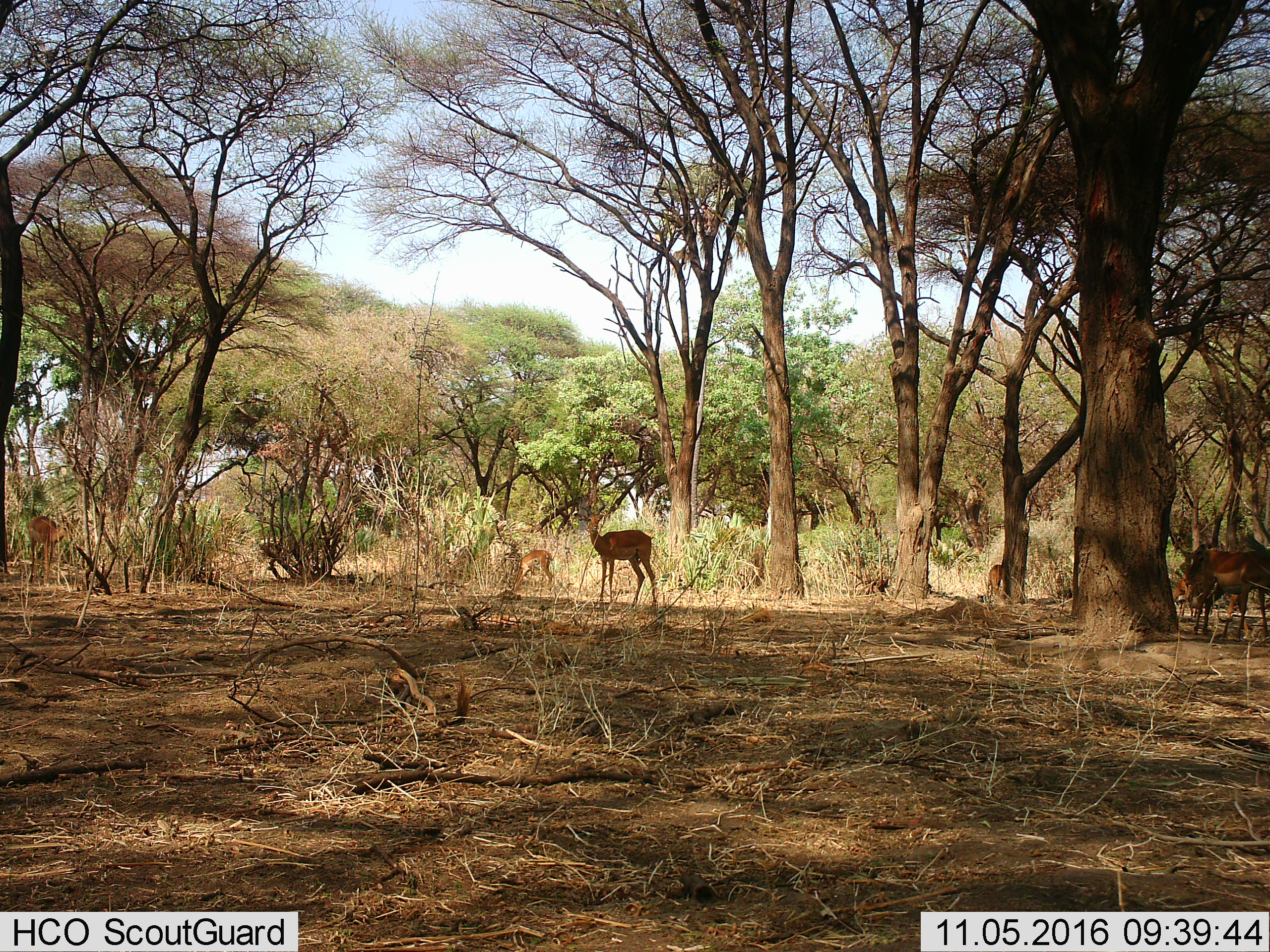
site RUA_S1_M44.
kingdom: Animalia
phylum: Chordata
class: Mammalia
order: Artiodactyla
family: Bovidae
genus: Aepyceros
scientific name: Aepyceros melampus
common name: impala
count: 7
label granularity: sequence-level